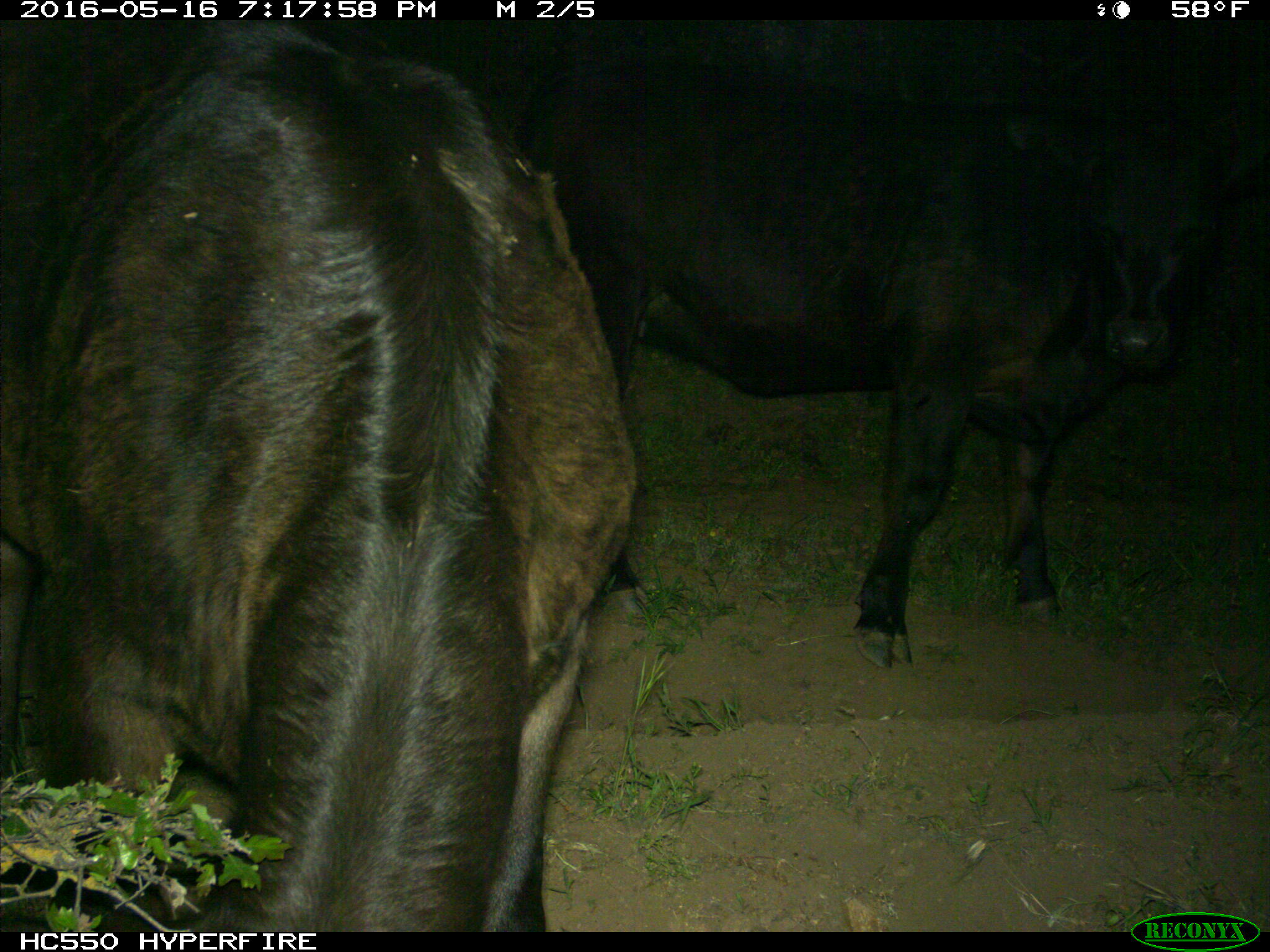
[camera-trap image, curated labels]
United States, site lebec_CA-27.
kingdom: Animalia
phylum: Chordata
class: Mammalia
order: Artiodactyla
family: Bovidae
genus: Bos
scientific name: Bos taurus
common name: domestic cow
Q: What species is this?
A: Bos taurus (domestic cow).